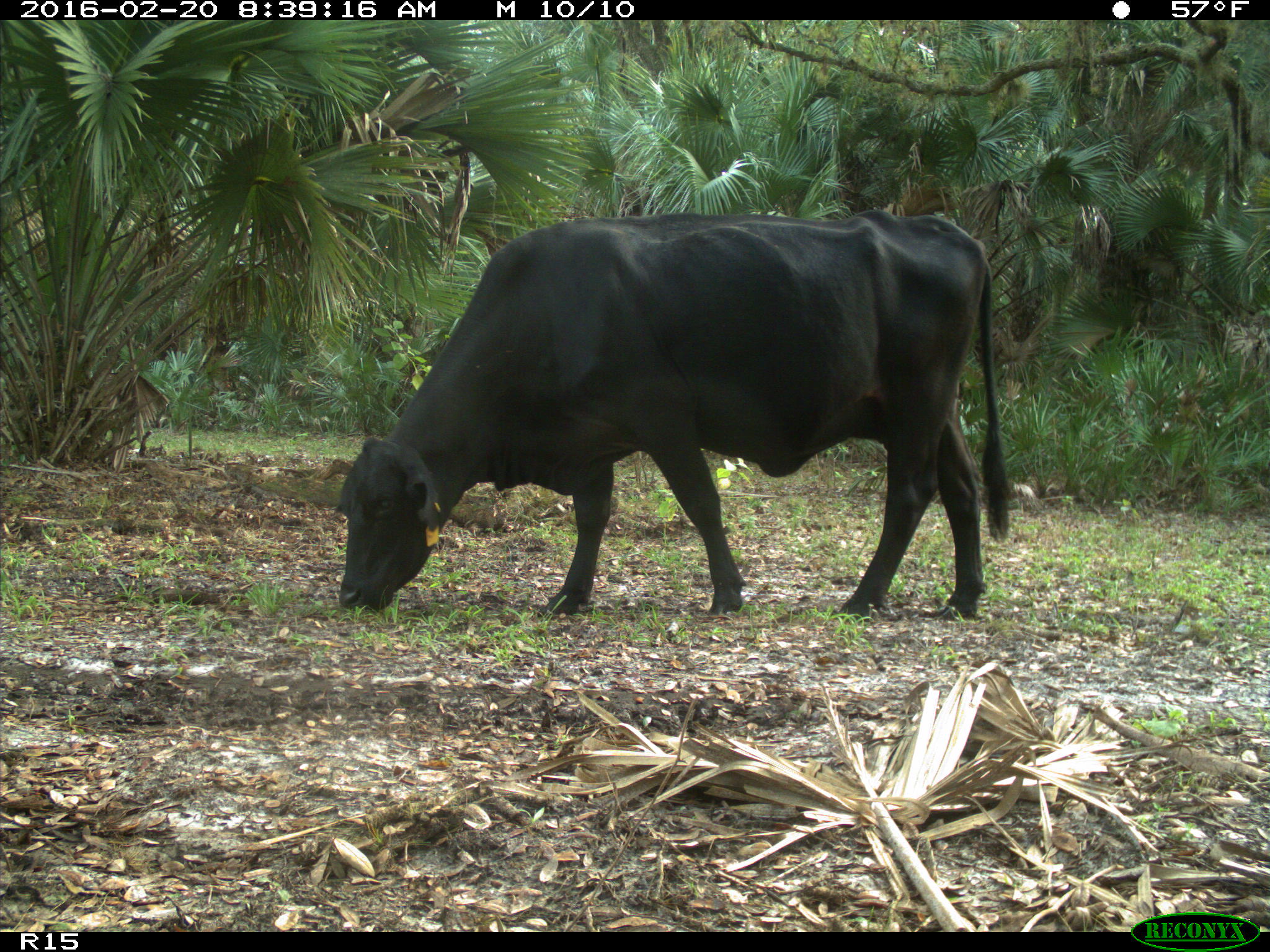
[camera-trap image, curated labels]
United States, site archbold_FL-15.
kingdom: Animalia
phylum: Chordata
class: Mammalia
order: Artiodactyla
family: Bovidae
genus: Bos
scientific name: Bos taurus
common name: domestic cow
Bos taurus (domestic cow).